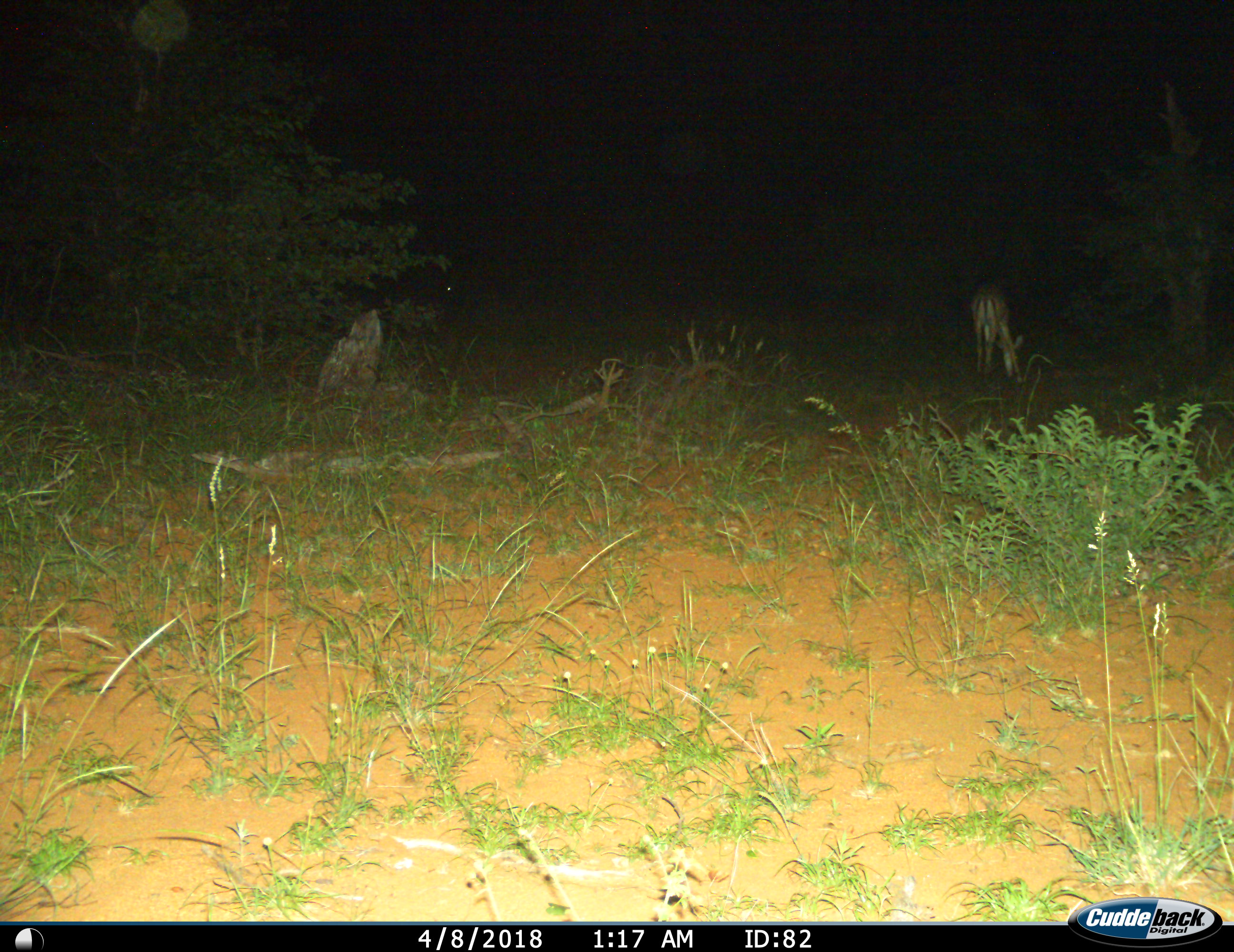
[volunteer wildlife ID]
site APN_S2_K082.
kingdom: Animalia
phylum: Chordata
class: Mammalia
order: Artiodactyla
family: Bovidae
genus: Aepyceros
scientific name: Aepyceros melampus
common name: impala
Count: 1.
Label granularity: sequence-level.